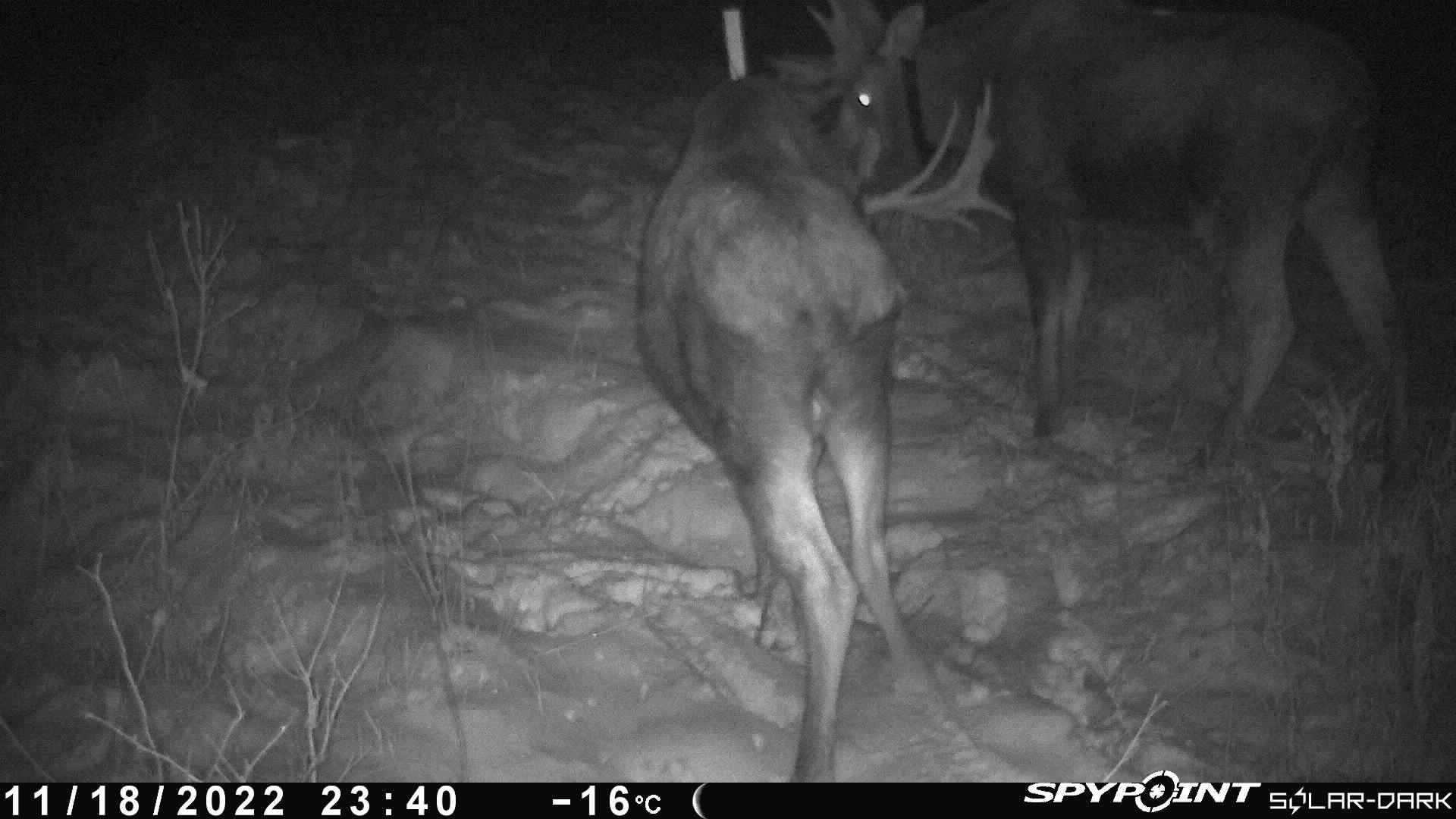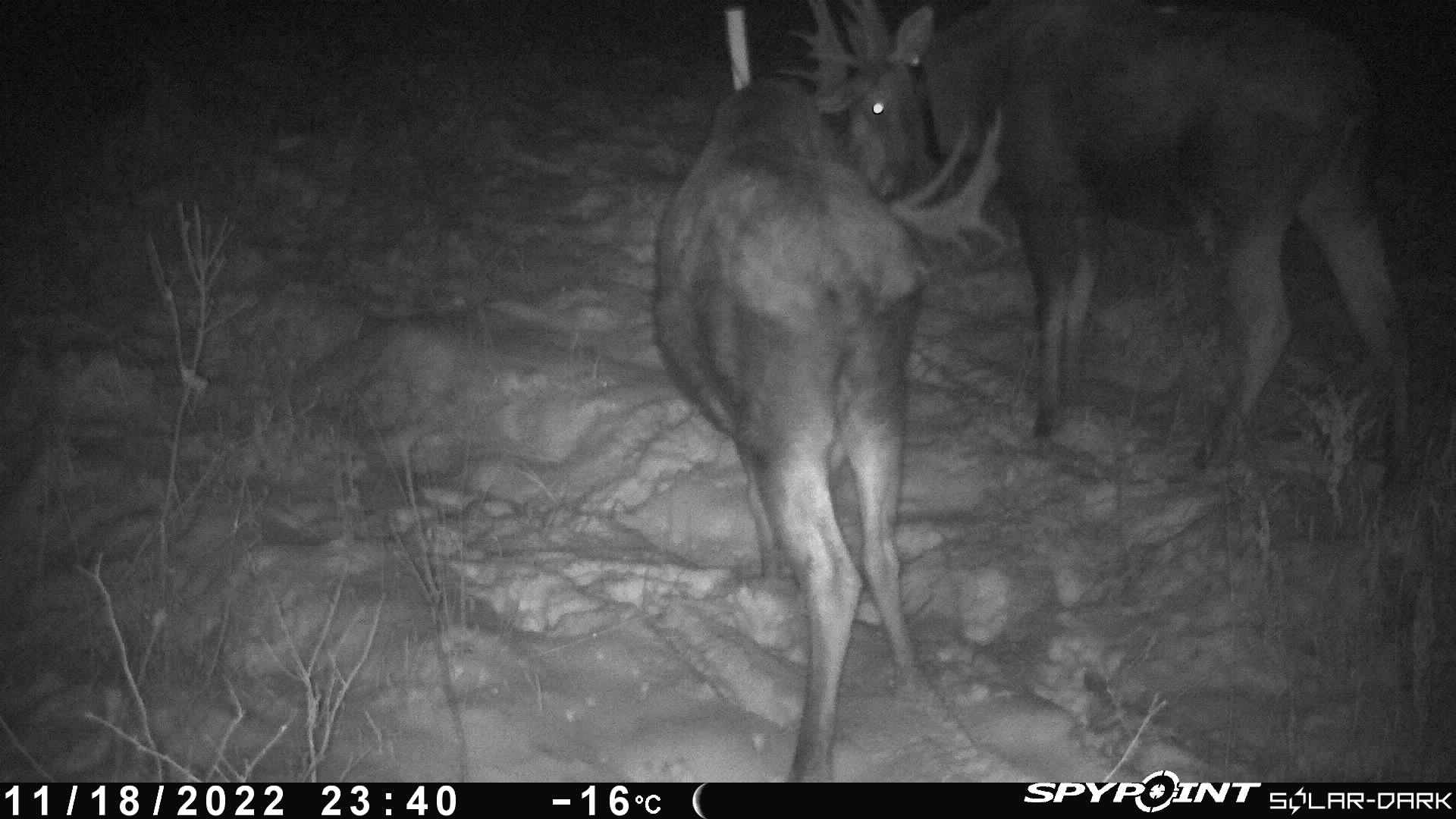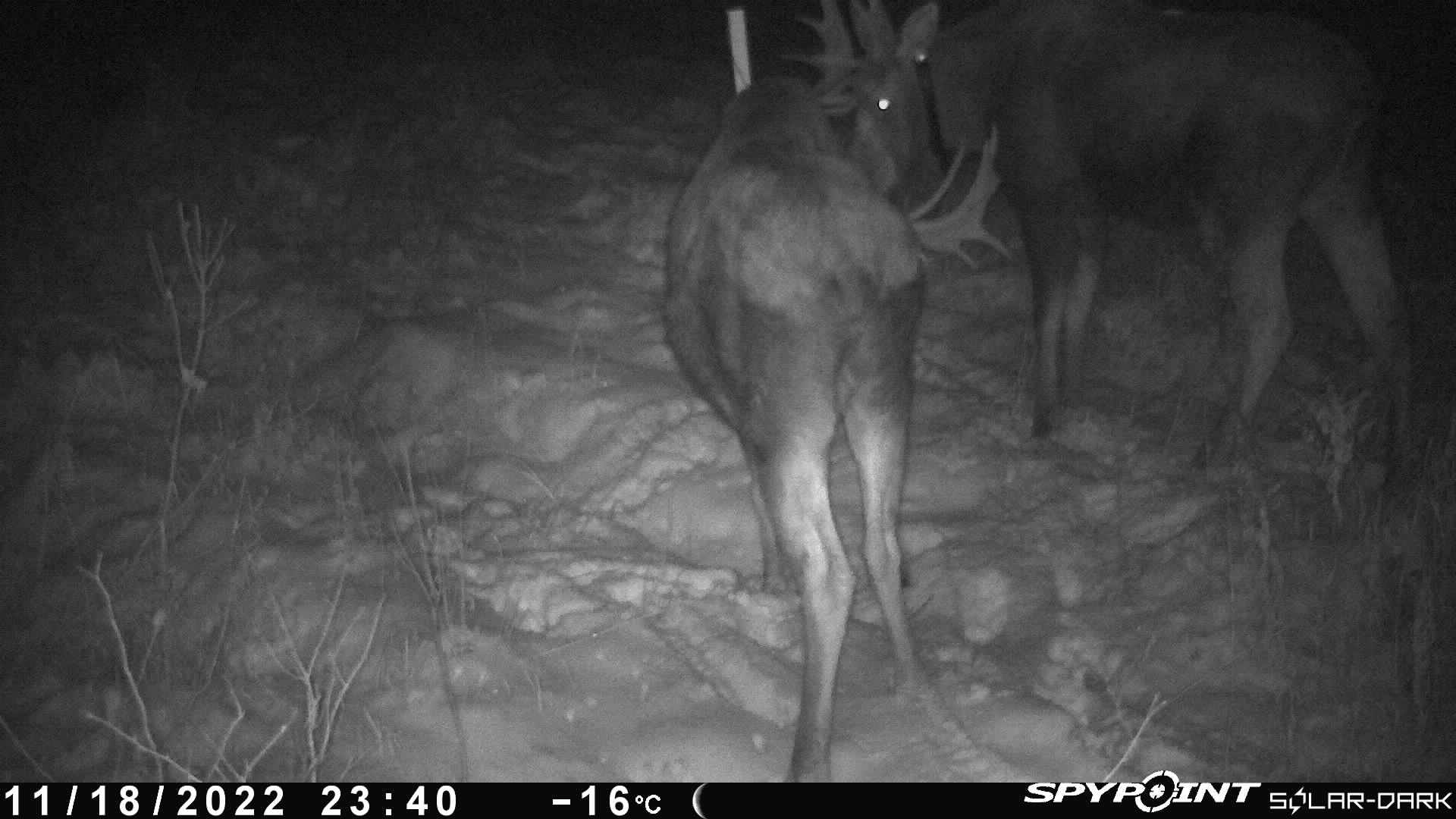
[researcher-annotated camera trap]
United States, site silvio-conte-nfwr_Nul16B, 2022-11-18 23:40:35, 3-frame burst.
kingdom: Animalia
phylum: Chordata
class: Mammalia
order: Artiodactyla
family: Cervidae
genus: Alces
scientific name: Alces alces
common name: moose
Moose (Alces alces).